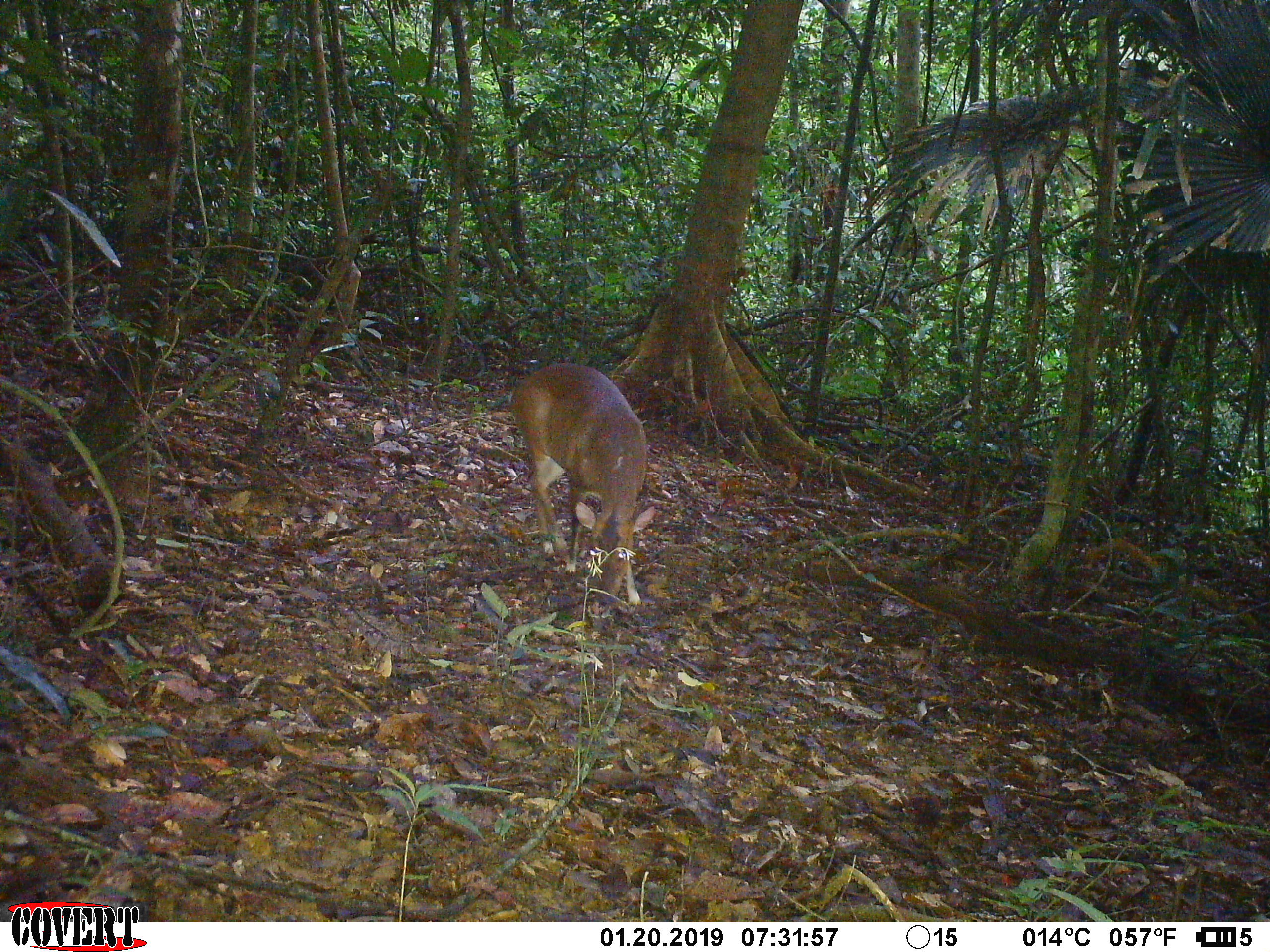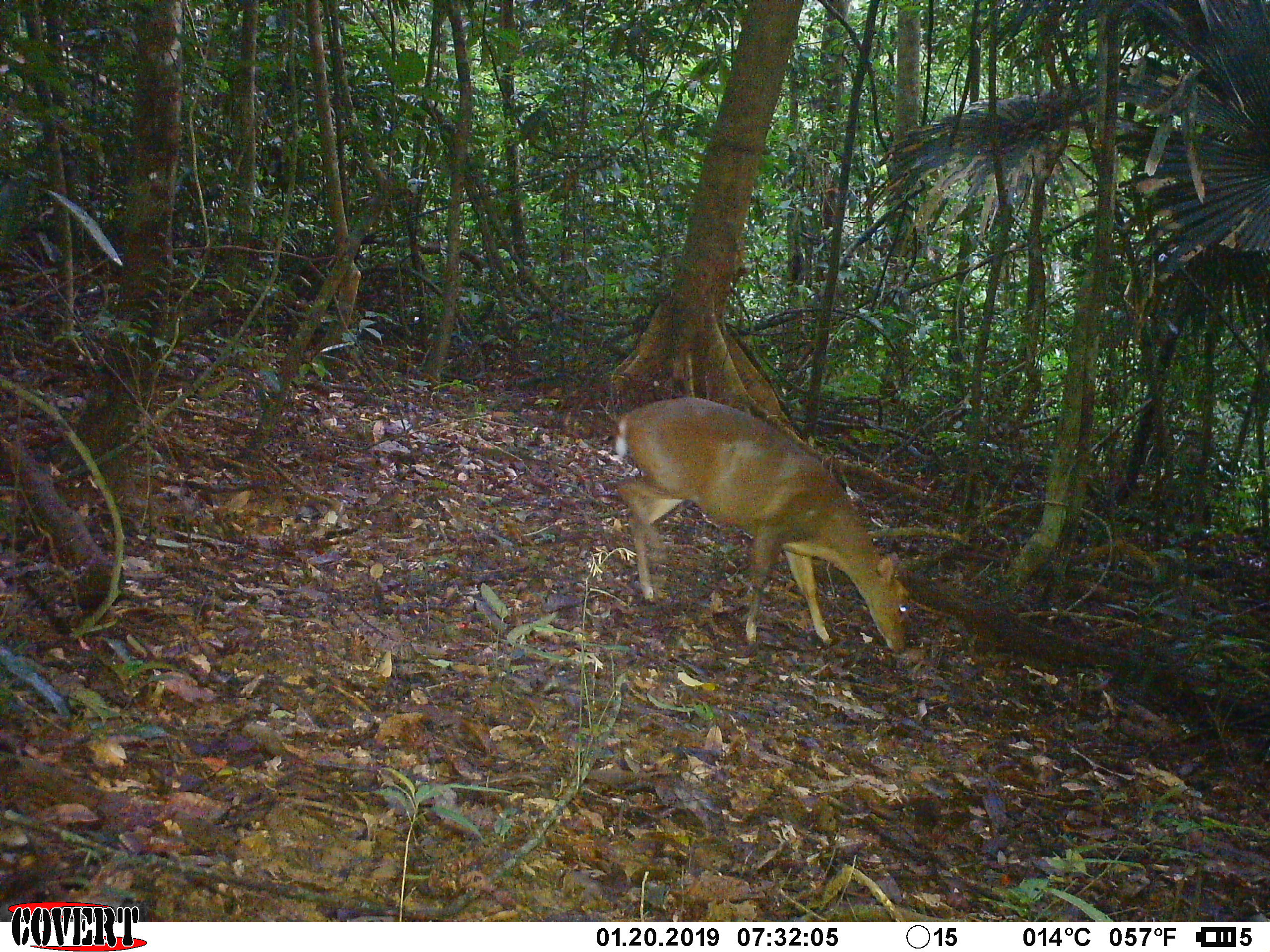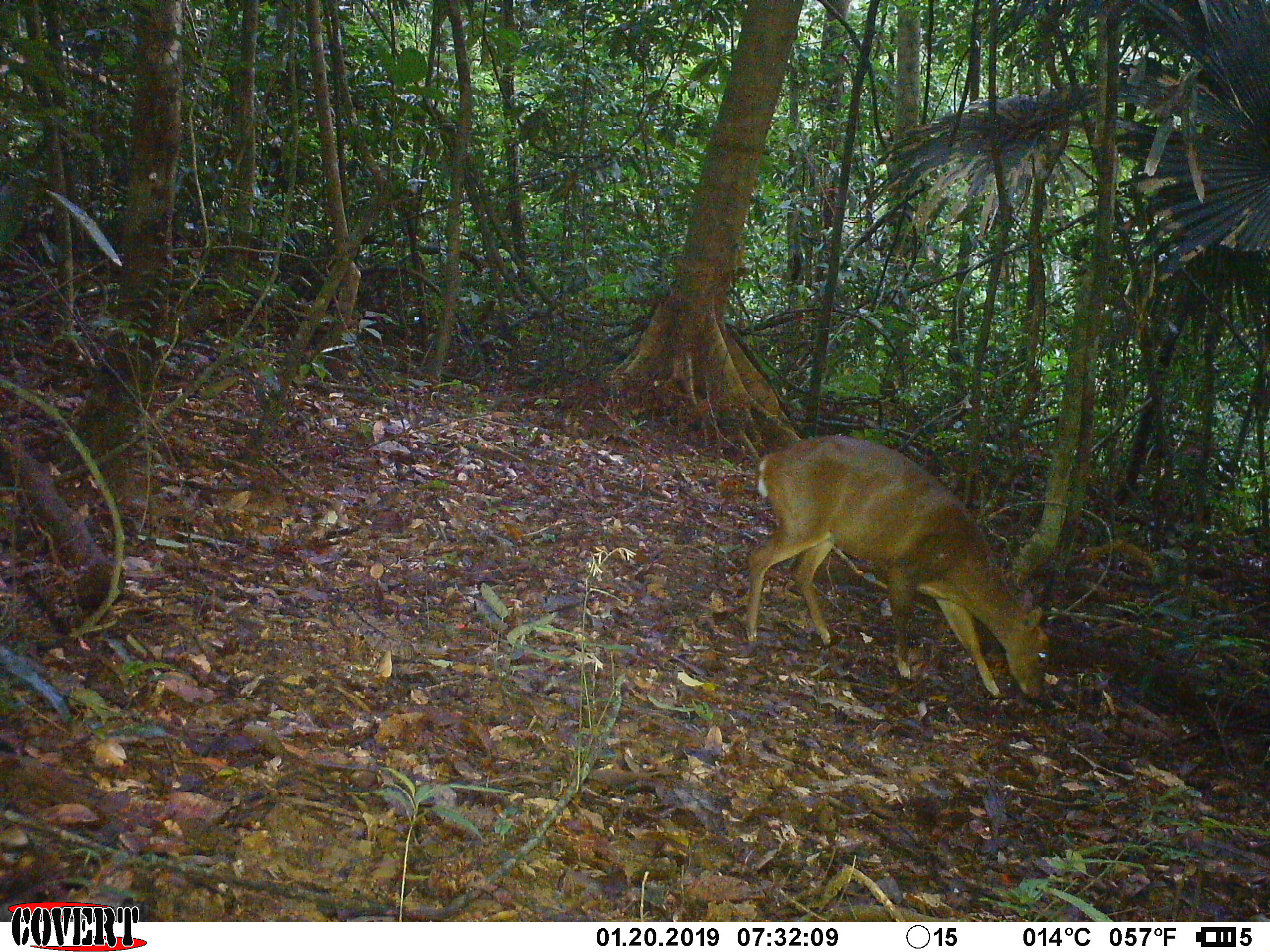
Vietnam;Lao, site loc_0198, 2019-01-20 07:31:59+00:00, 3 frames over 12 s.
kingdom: Animalia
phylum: Chordata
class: Mammalia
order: Artiodactyla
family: Cervidae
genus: Muntiacus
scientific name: Muntiacus vuquangensis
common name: large-antlered muntjac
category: large antlered muntjac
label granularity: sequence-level